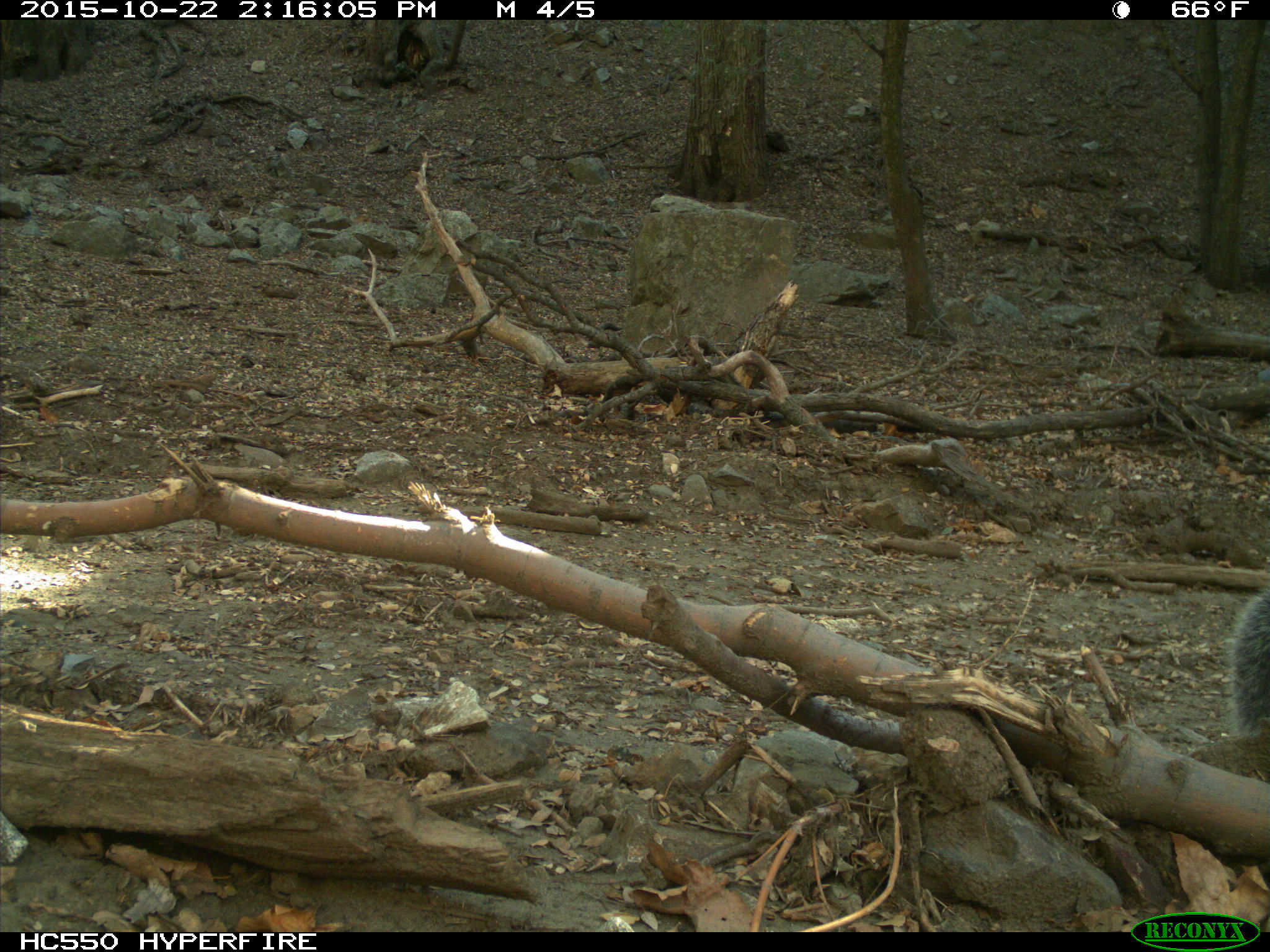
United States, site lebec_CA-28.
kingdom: Animalia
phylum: Chordata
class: Mammalia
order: Rodentia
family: Sciuridae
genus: Sciurus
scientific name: Sciurus carolinensis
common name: eastern gray squirrel